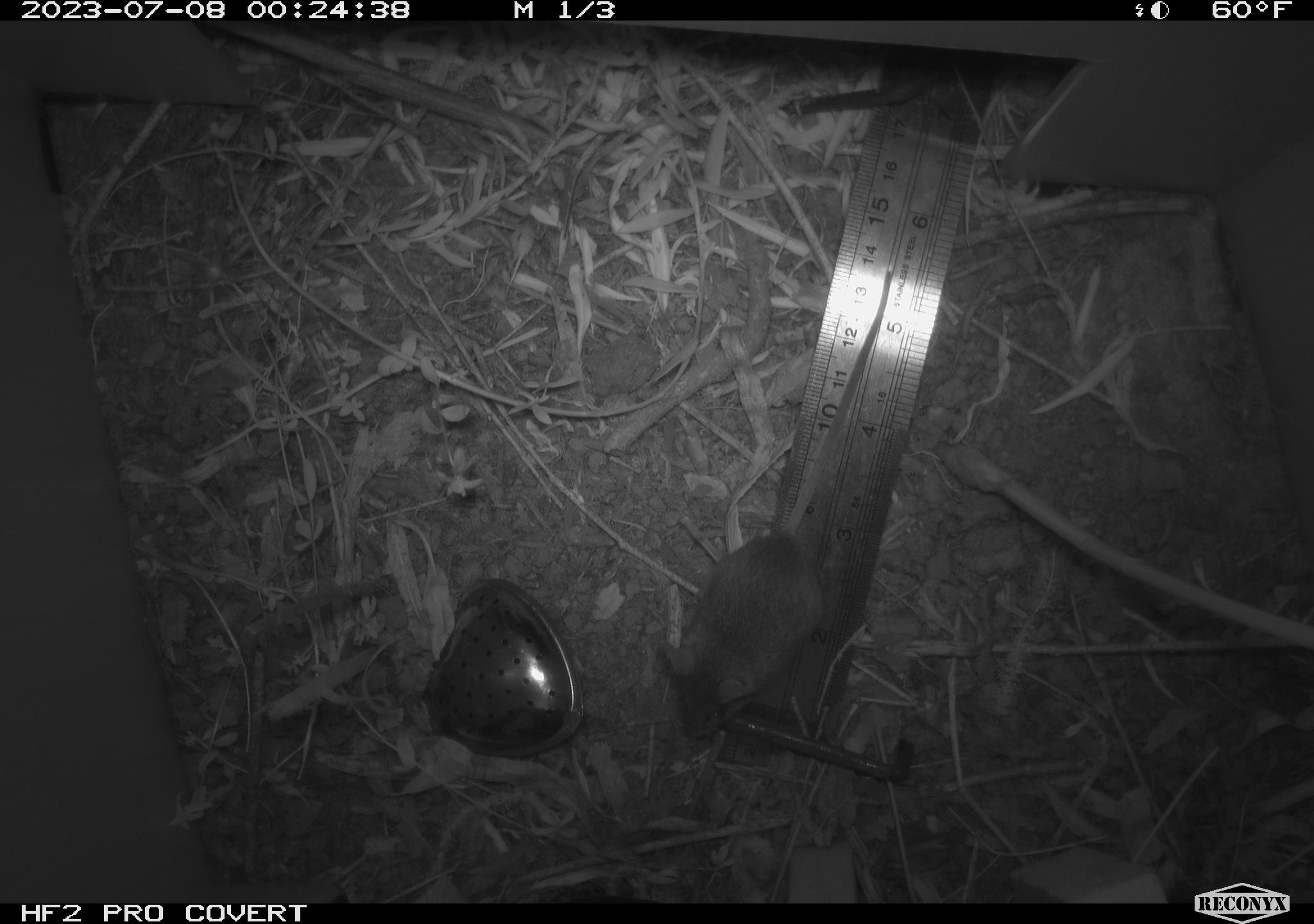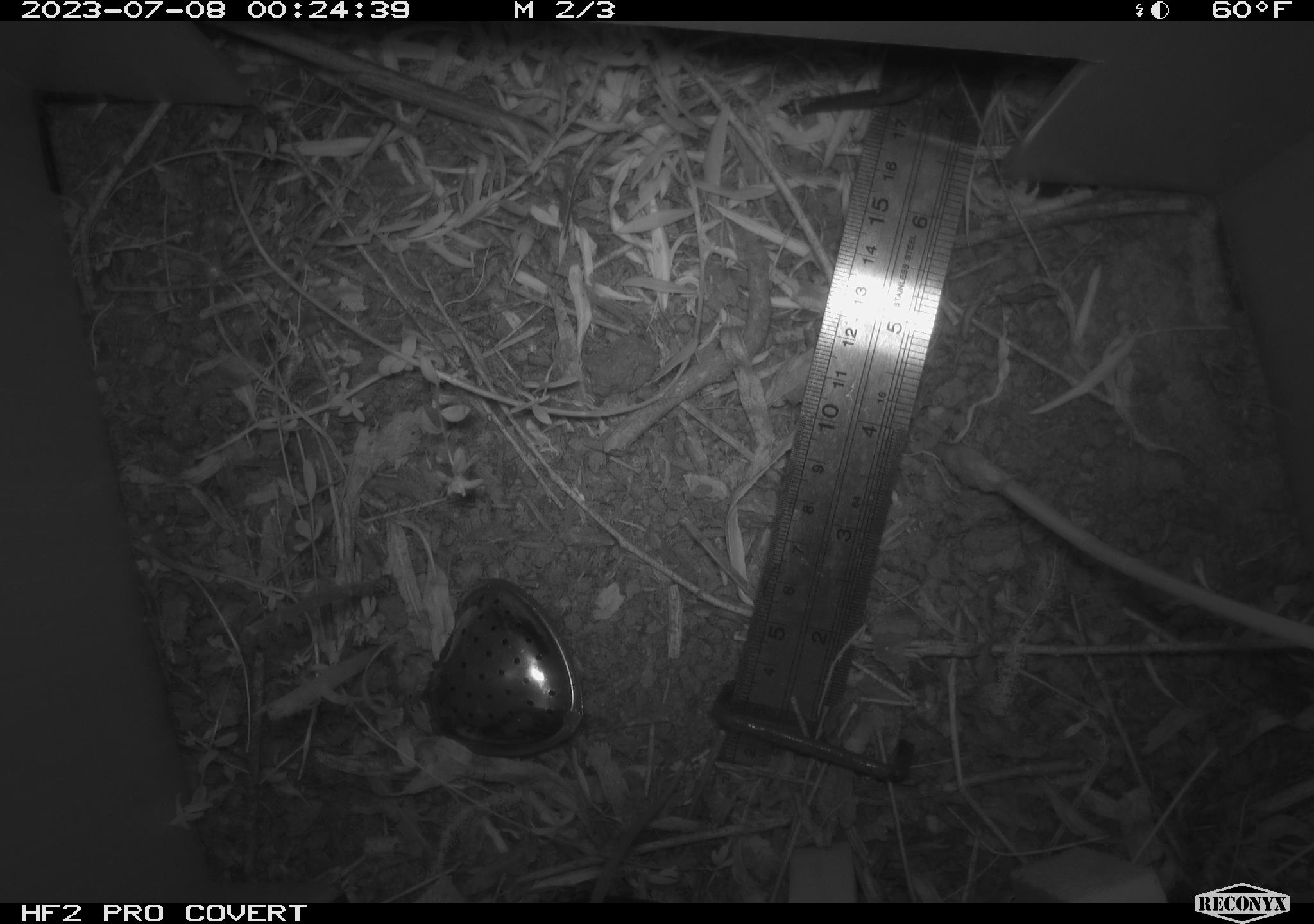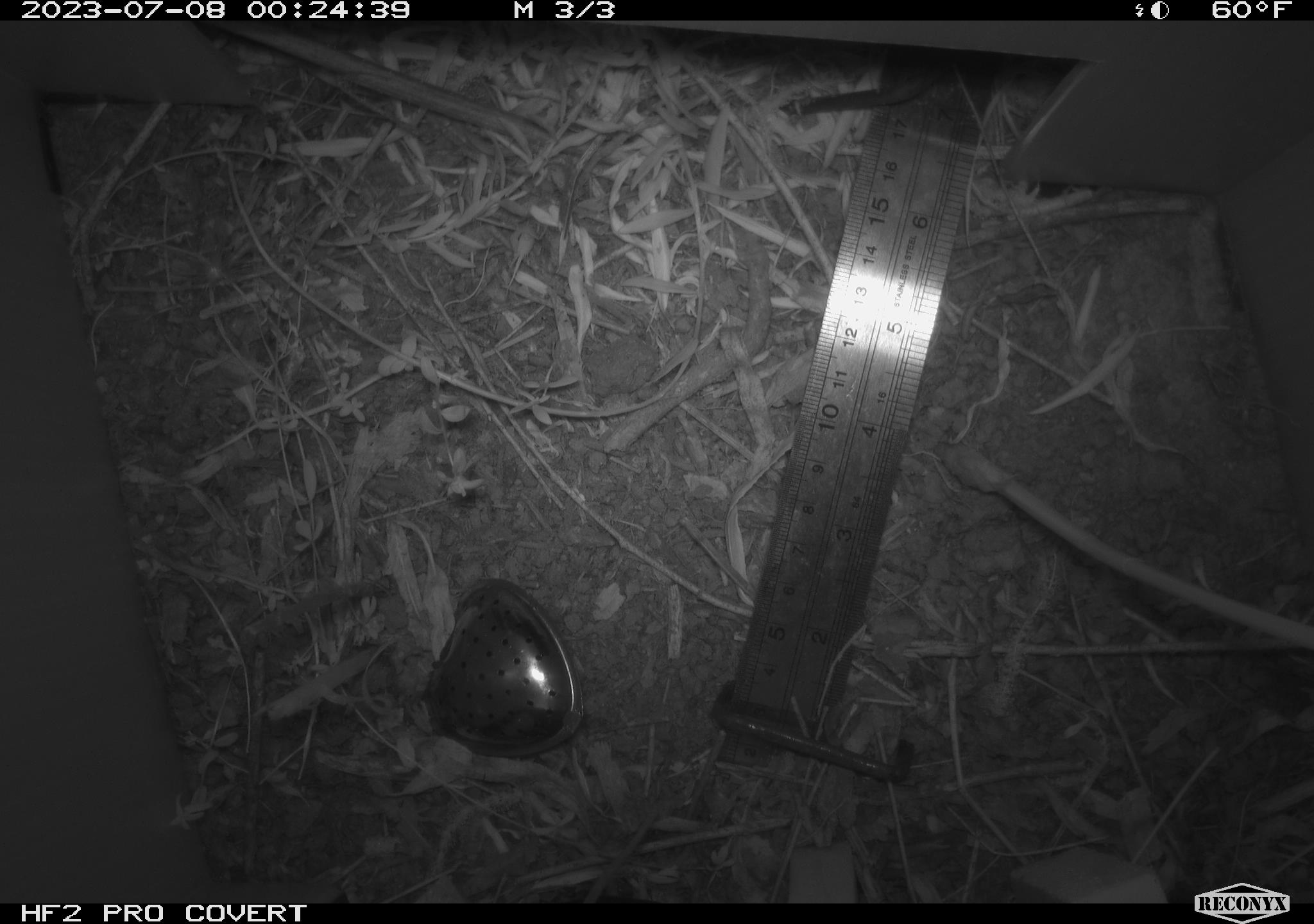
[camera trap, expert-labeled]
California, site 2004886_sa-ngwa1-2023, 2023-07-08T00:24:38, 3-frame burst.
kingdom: Animalia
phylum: Chordata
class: Mammalia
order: Rodentia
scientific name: Rodentia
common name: mouse species